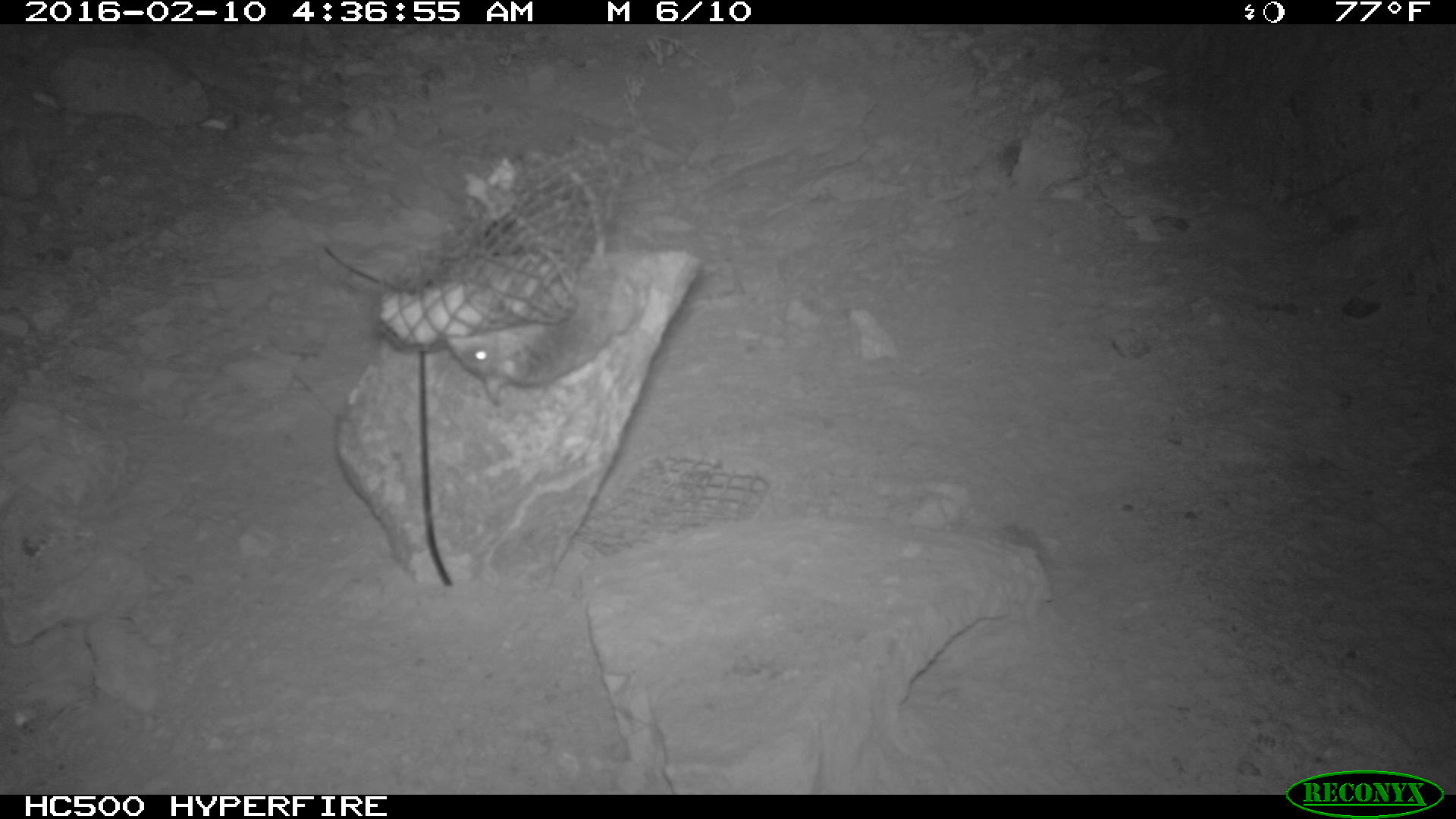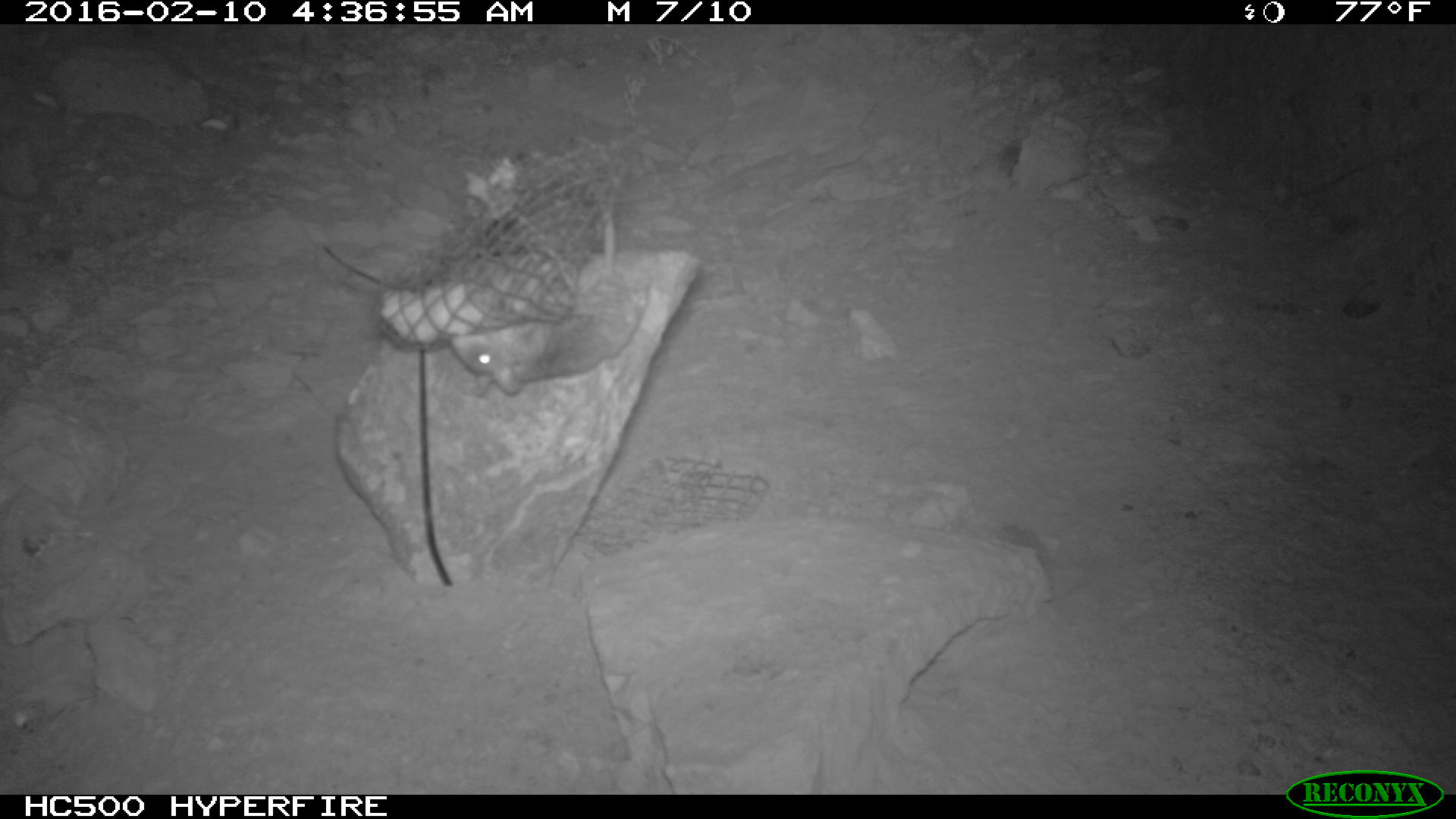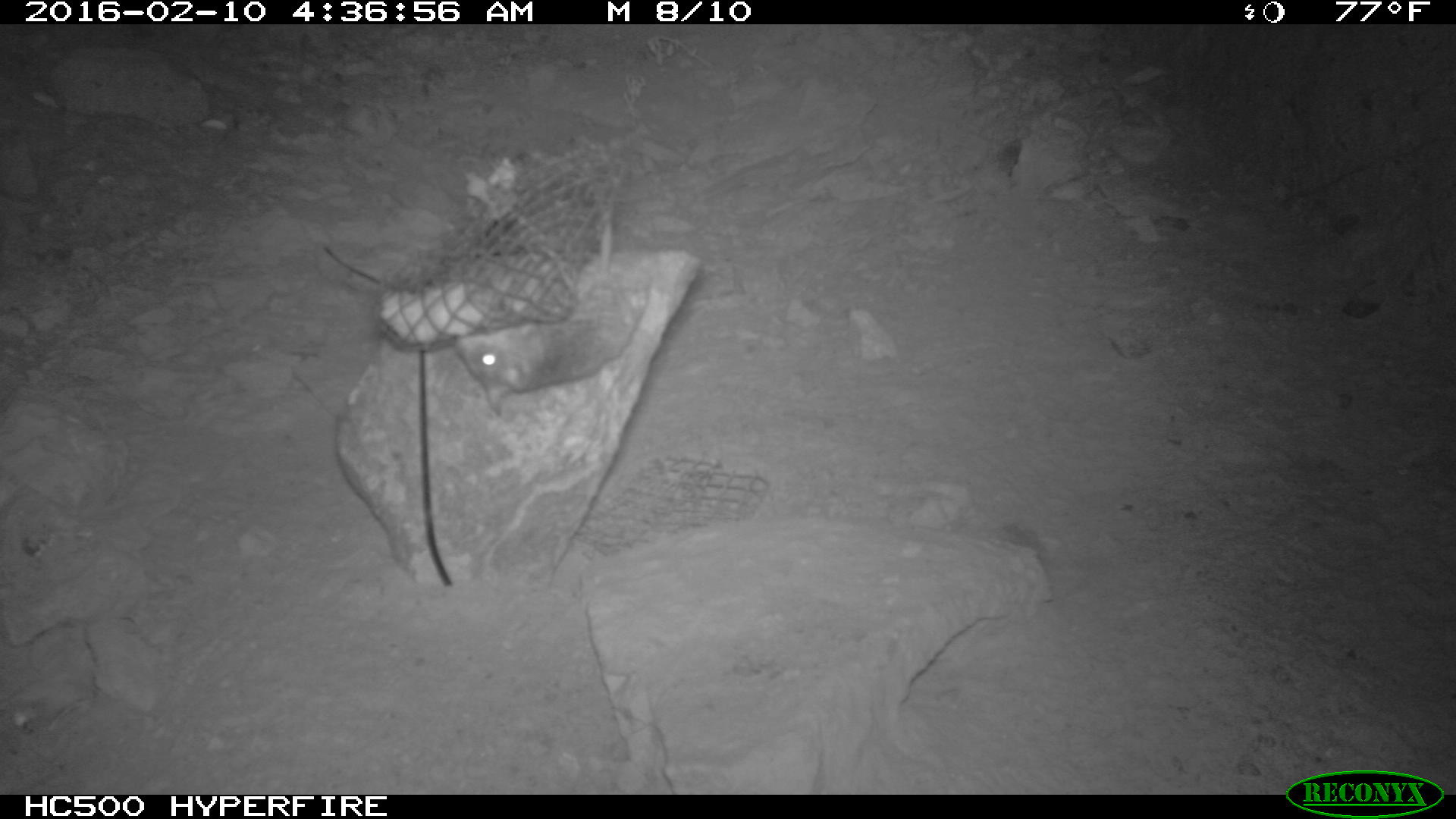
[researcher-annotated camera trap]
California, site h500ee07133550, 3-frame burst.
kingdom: Animalia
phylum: Chordata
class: Mammalia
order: Rodentia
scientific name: Rodentia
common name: rodent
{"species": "rodent (Rodentia)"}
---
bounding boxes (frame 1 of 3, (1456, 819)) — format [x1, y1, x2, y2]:
rodent: [449, 147, 626, 406]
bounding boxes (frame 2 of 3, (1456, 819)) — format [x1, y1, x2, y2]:
rodent: [447, 209, 648, 396]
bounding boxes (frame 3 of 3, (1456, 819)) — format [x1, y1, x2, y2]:
rodent: [453, 205, 634, 414]